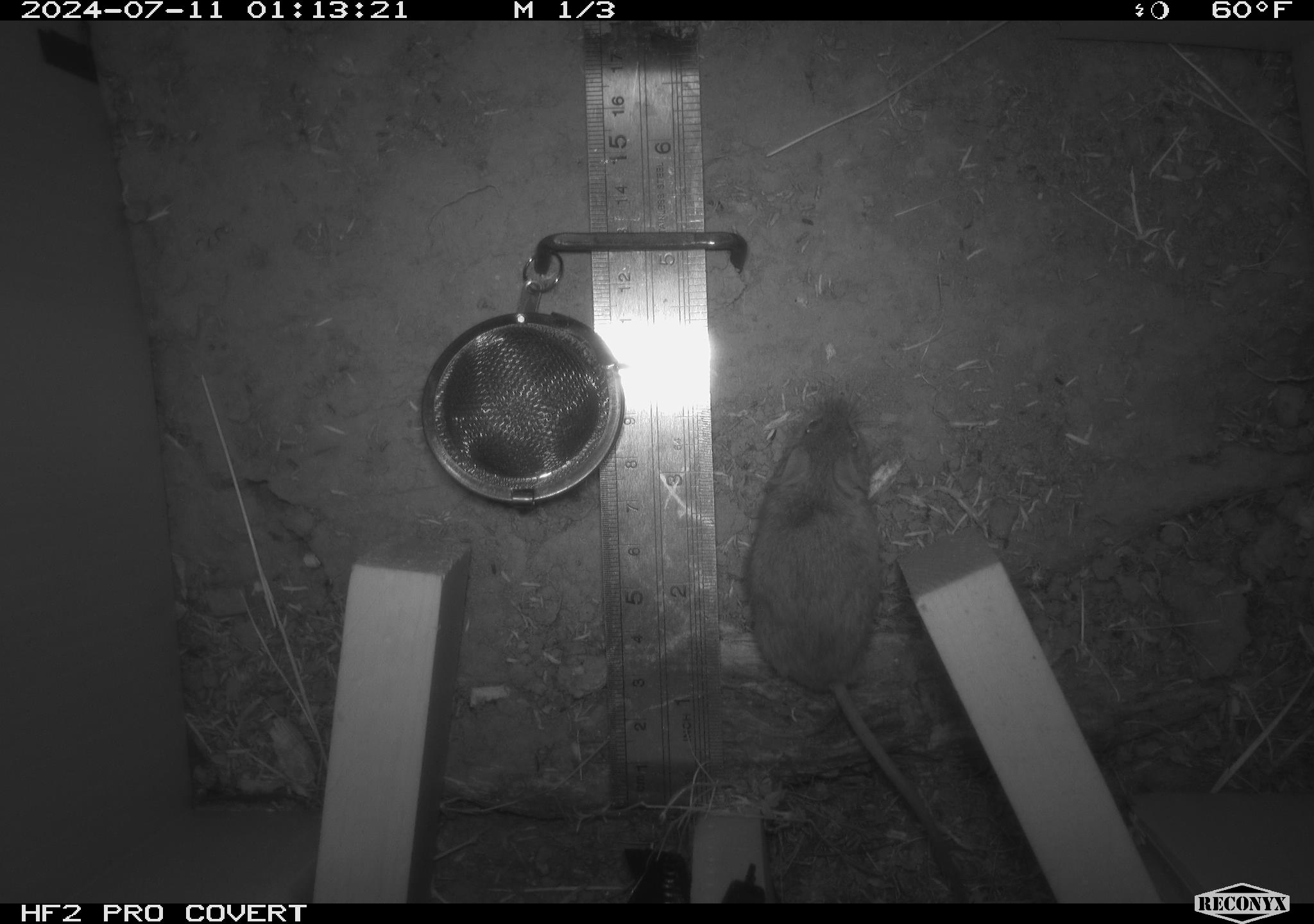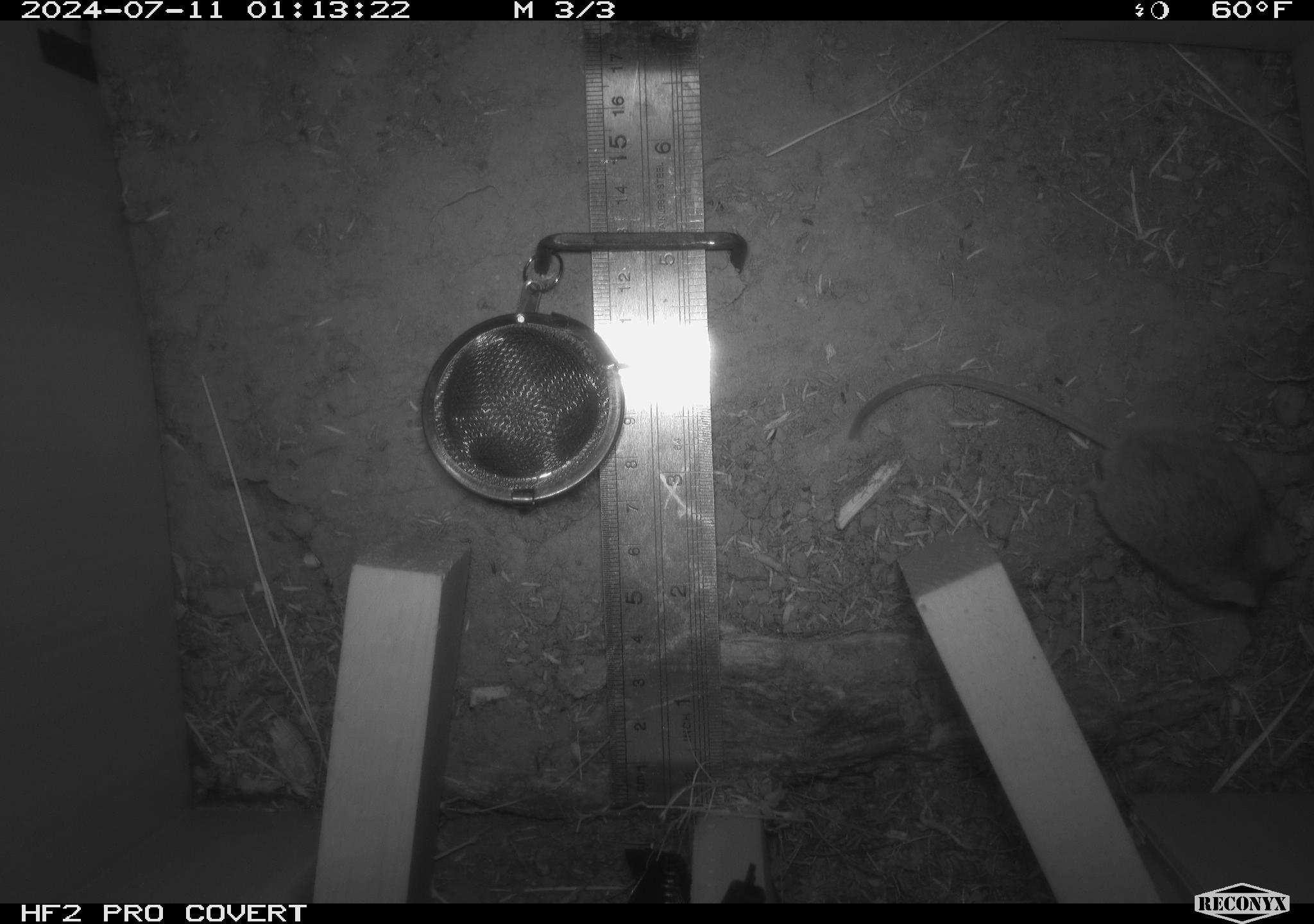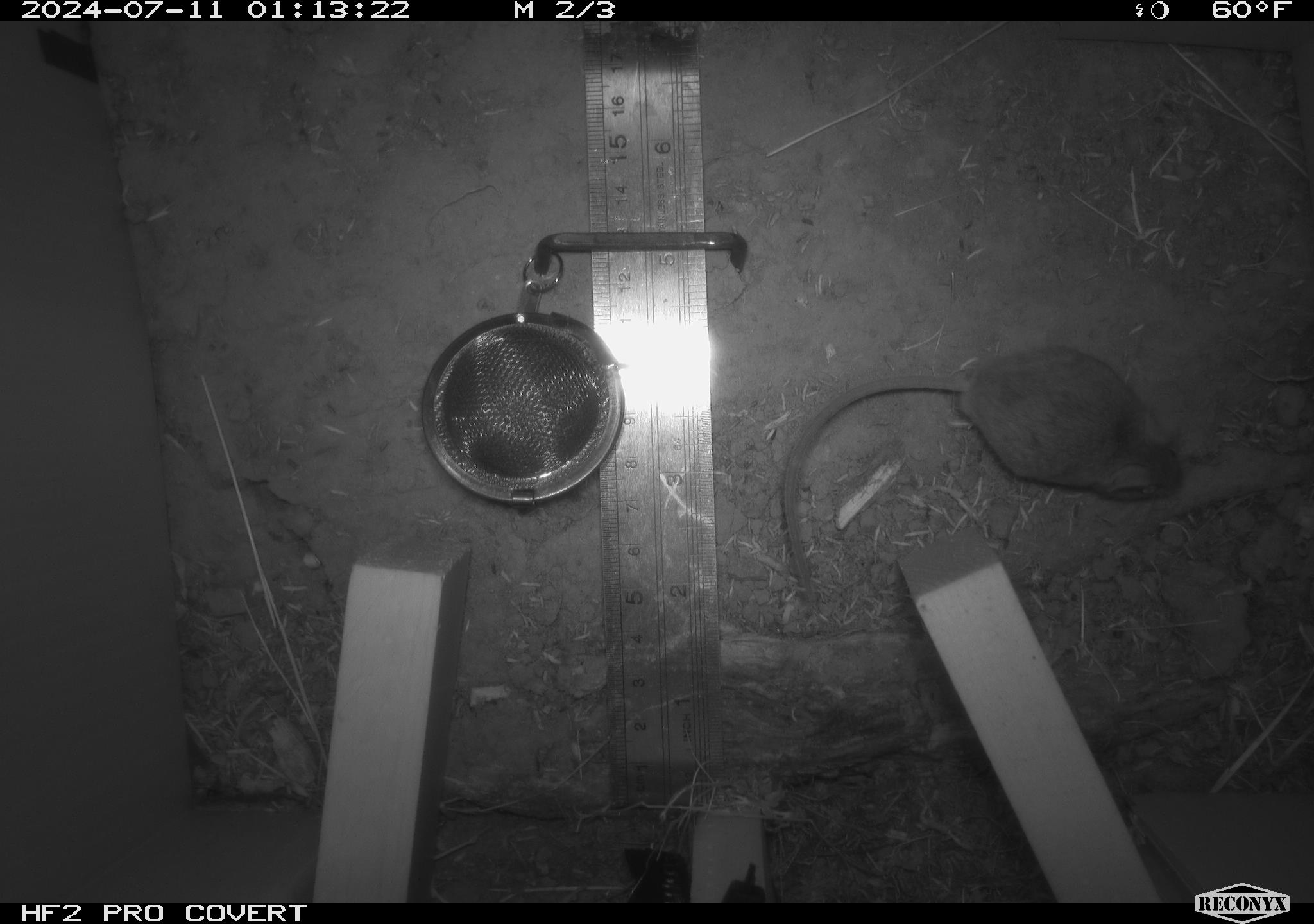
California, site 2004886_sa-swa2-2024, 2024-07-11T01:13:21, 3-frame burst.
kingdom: Animalia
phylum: Chordata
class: Mammalia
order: Rodentia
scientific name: Rodentia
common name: mouse species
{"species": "mouse species (Rodentia)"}